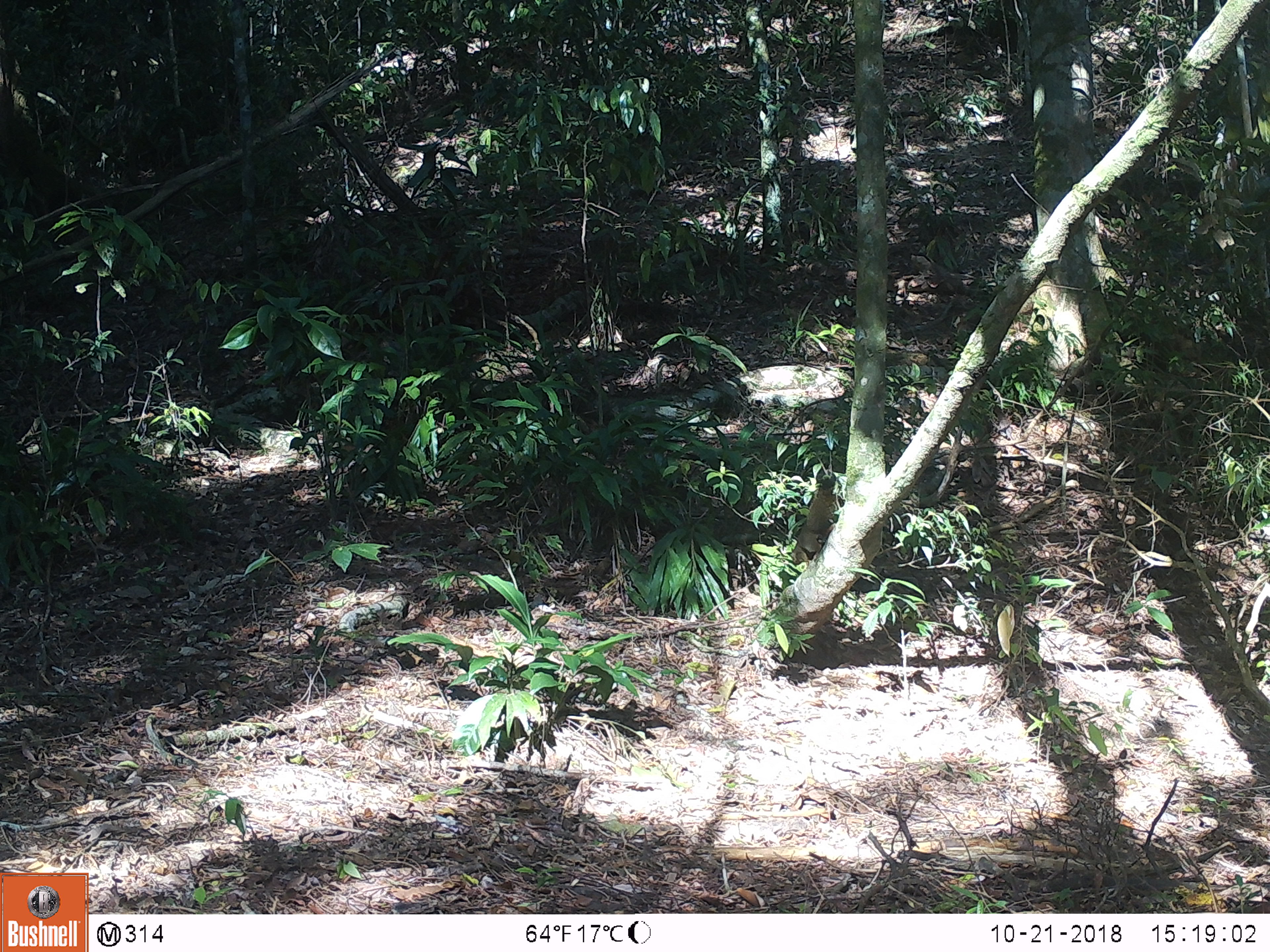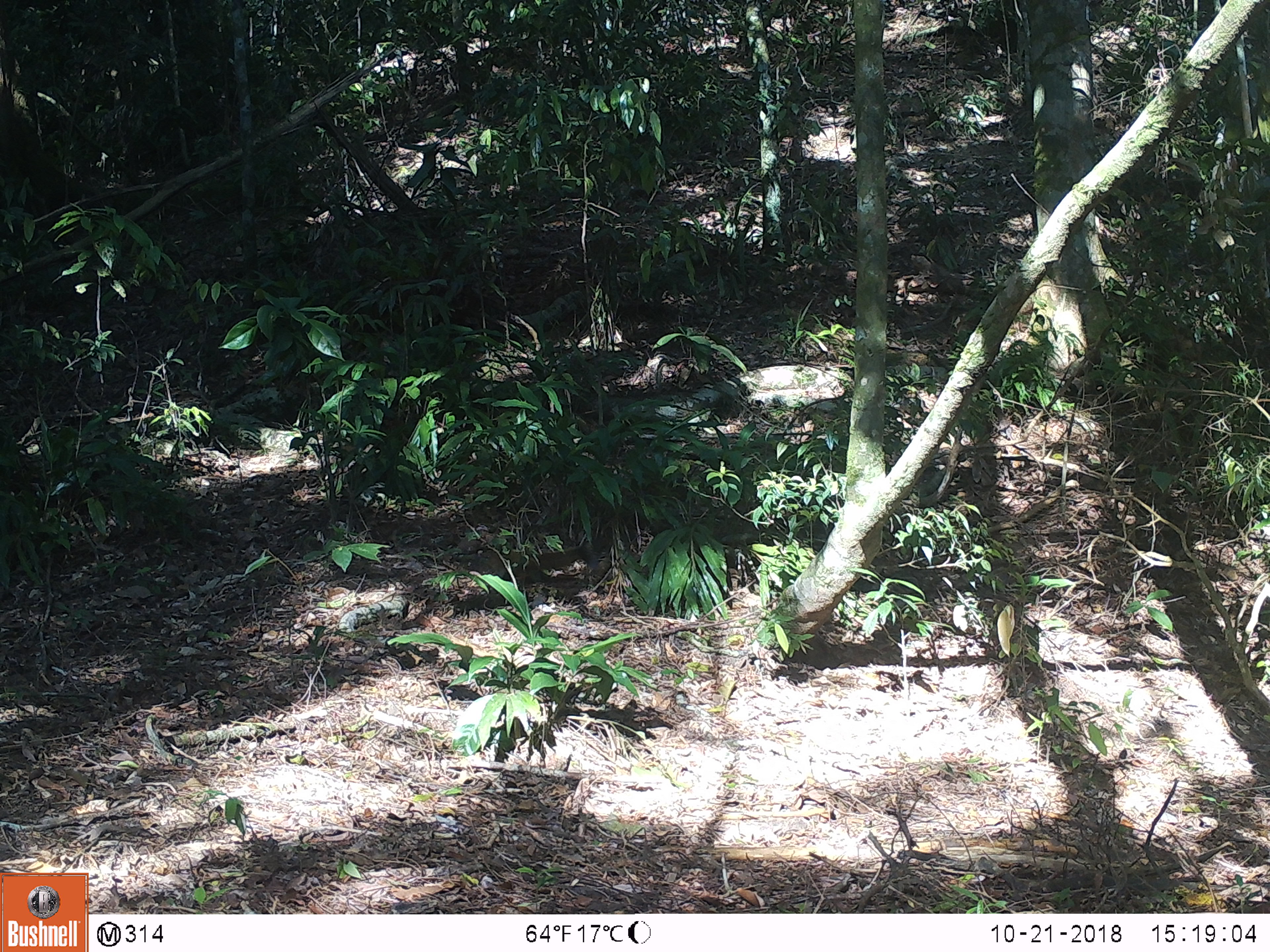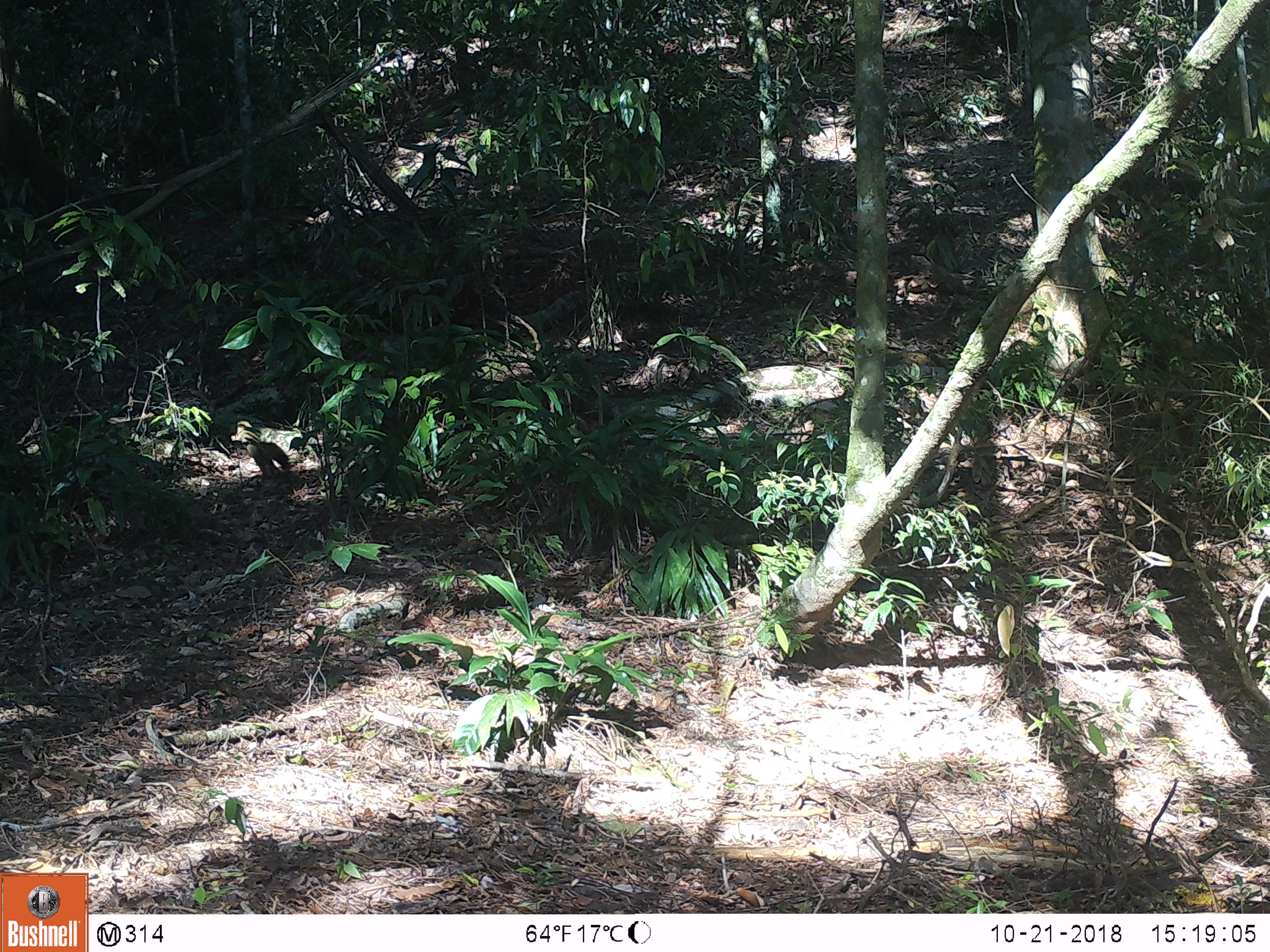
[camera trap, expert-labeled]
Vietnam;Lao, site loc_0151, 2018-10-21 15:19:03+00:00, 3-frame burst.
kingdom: Animalia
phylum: Chordata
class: Mammalia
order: Rodentia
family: Sciuridae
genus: Callosciurus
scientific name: Callosciurus erythraeus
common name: pallas's squirrel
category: pallass squirrel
Pallass squirrel (pallas's squirrel) (Callosciurus erythraeus). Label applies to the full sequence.